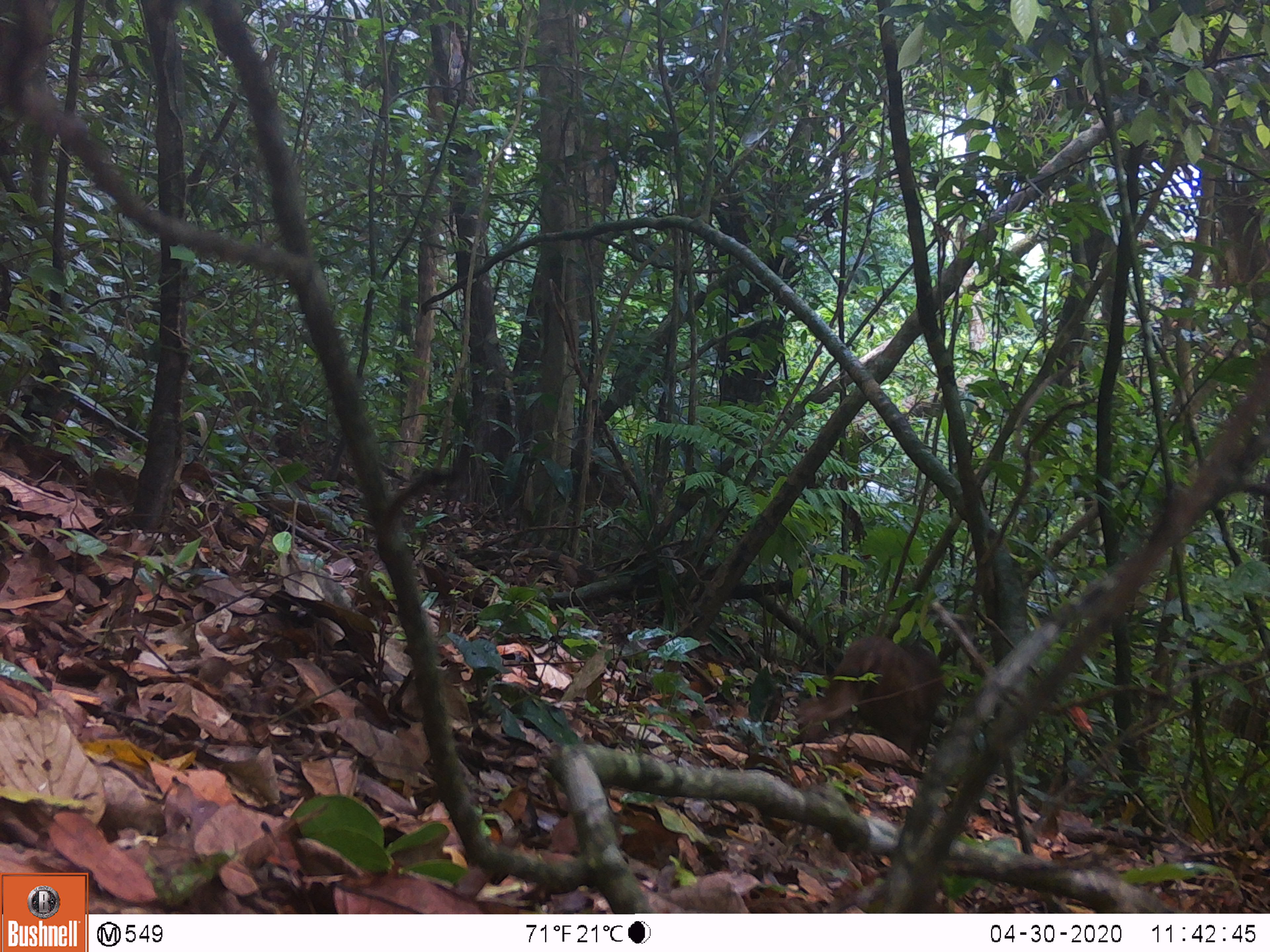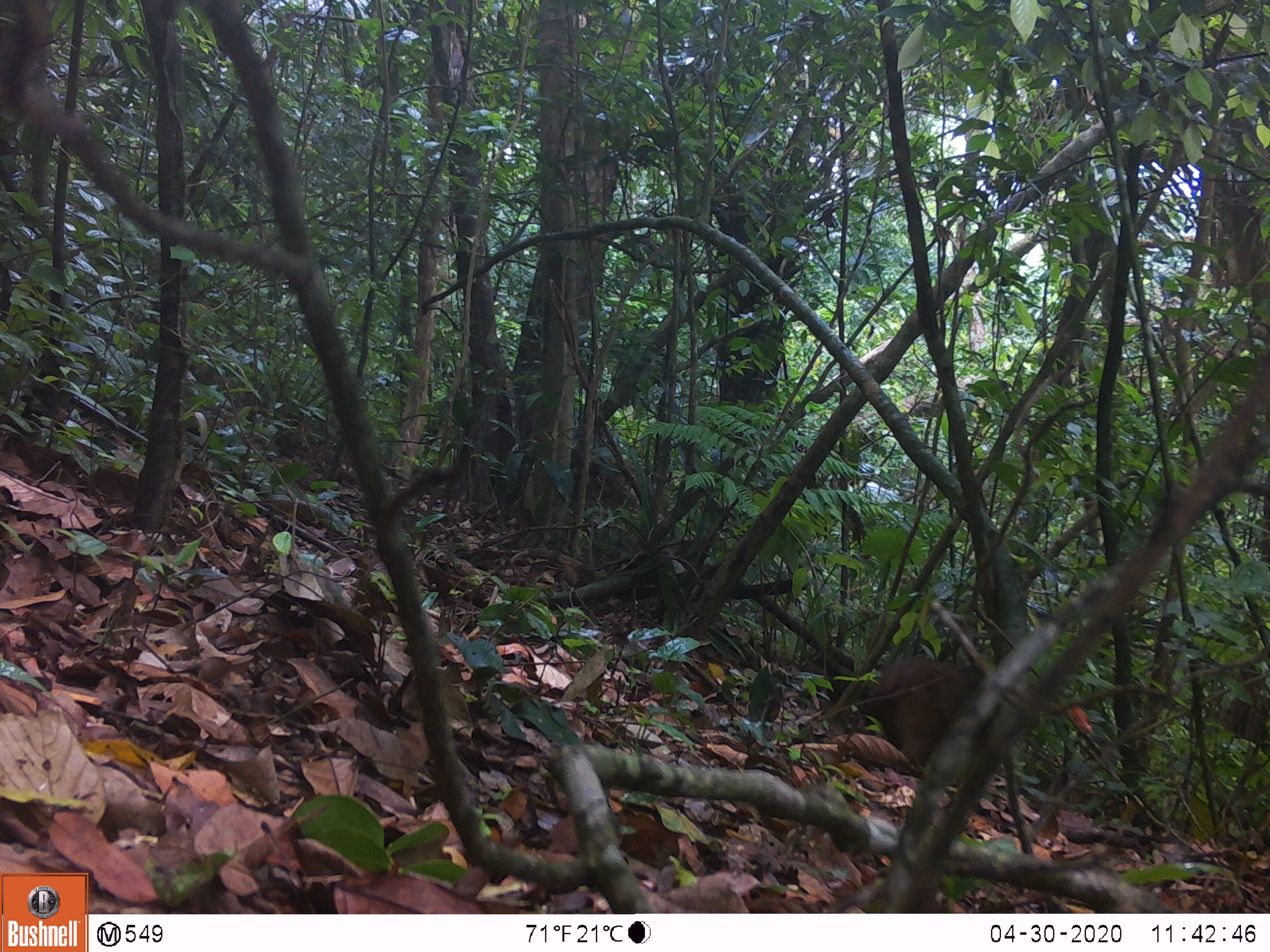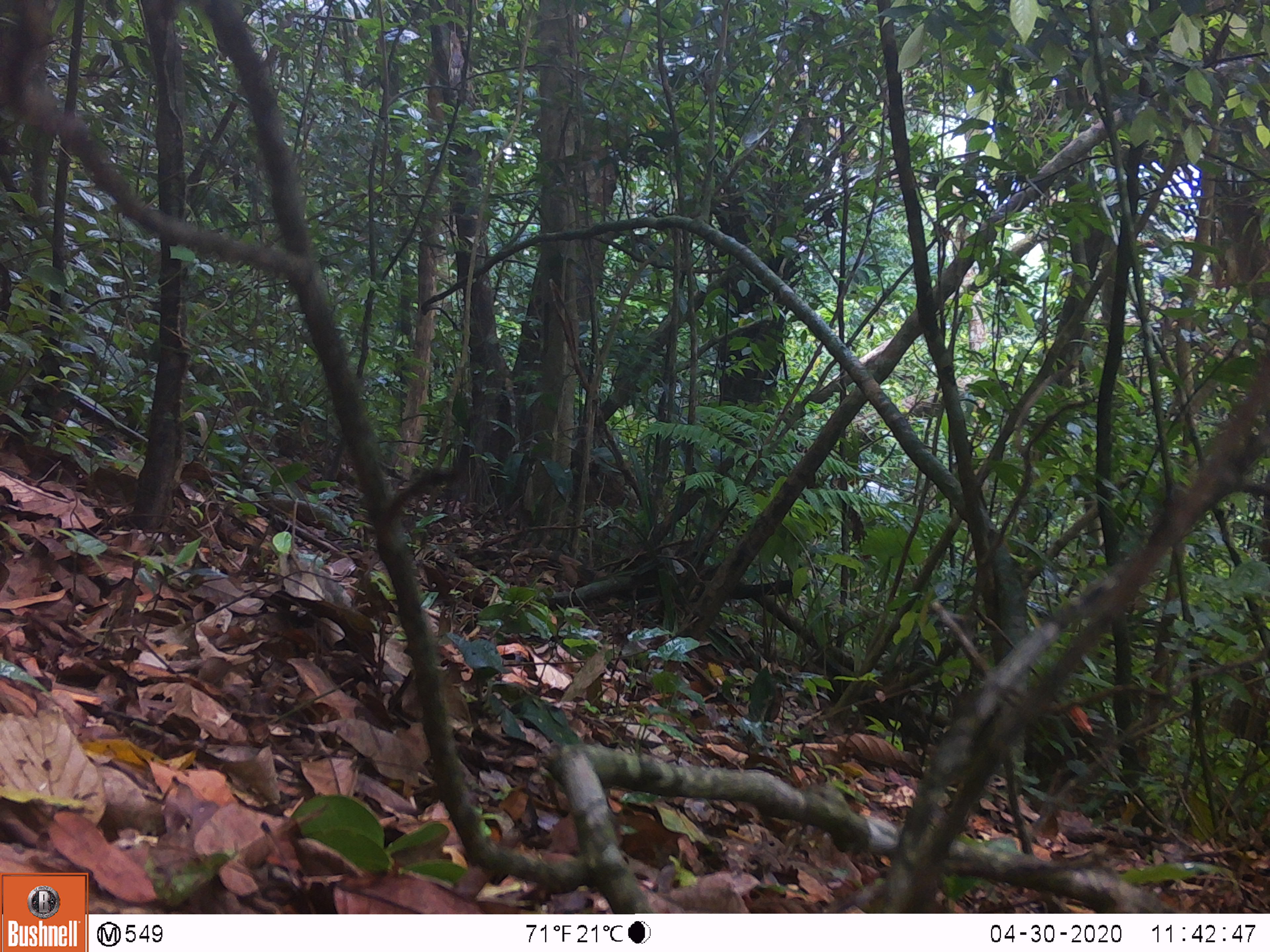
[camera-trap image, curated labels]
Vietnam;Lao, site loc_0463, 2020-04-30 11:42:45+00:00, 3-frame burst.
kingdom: Animalia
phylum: Chordata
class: Mammalia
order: Primates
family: Cercopithecidae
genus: Macaca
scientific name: Macaca arctoides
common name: stump-tailed macaque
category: stump tailed macaque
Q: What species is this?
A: Stump tailed macaque (stump-tailed macaque) (Macaca arctoides).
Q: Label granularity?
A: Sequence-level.